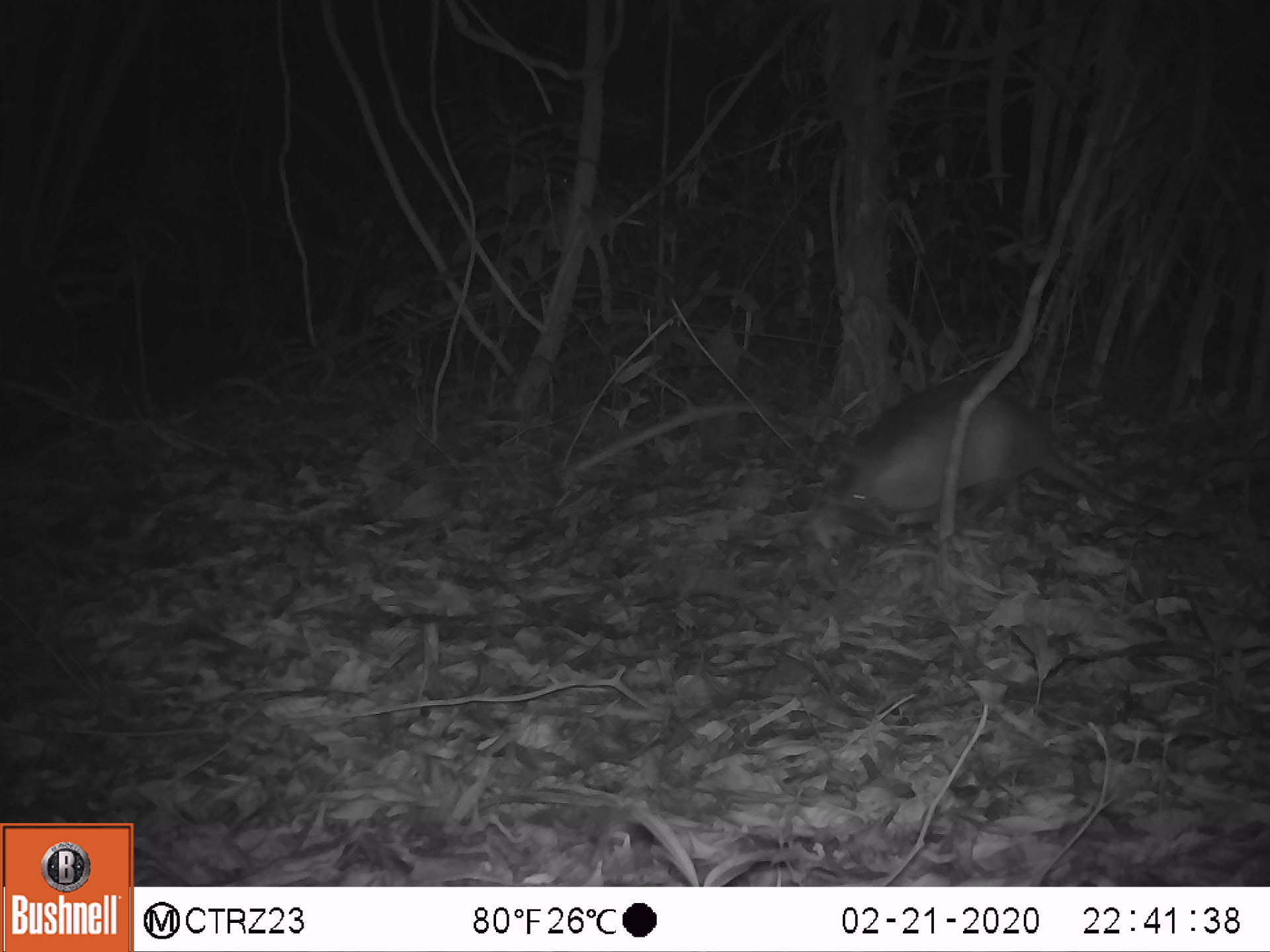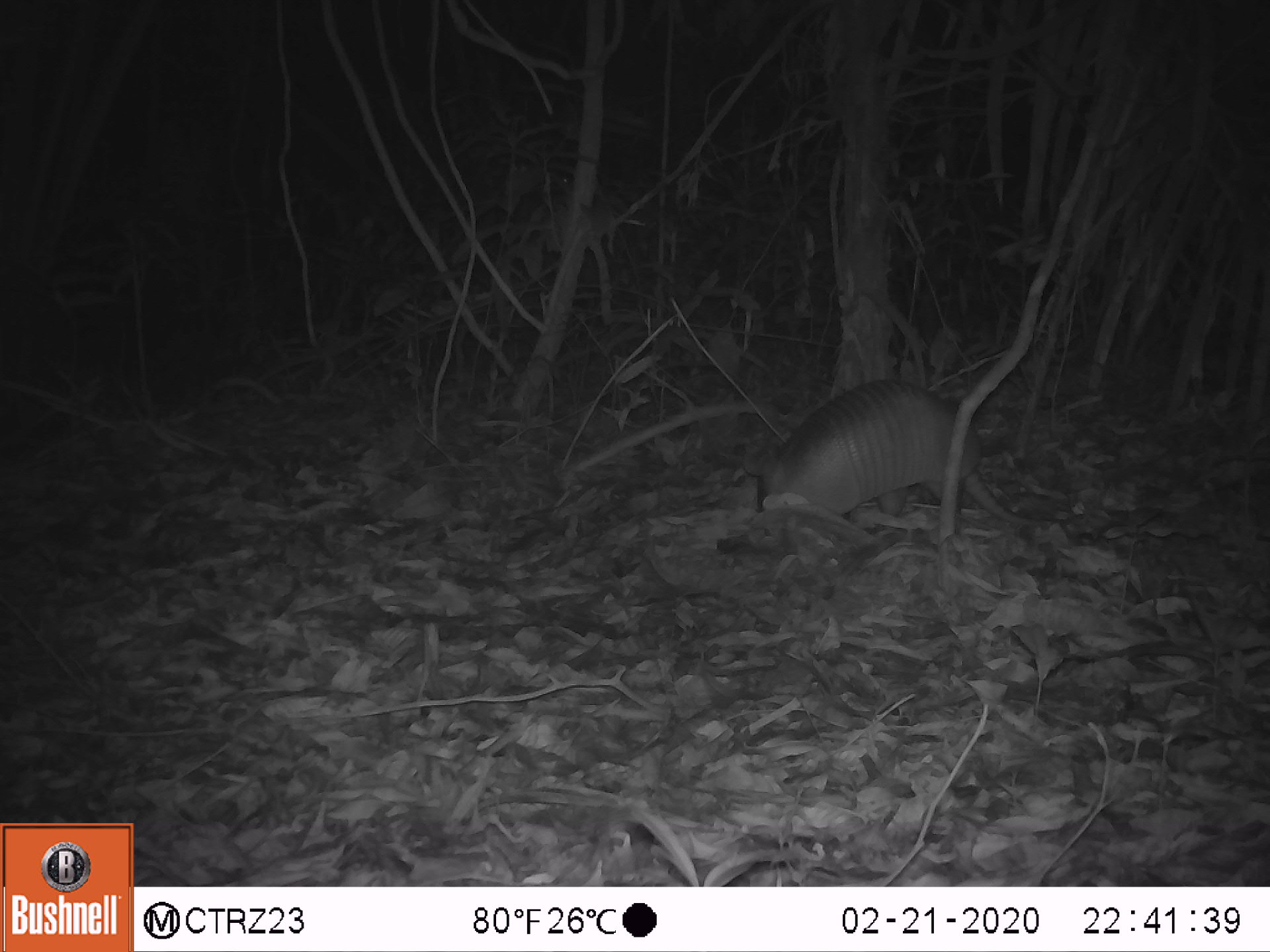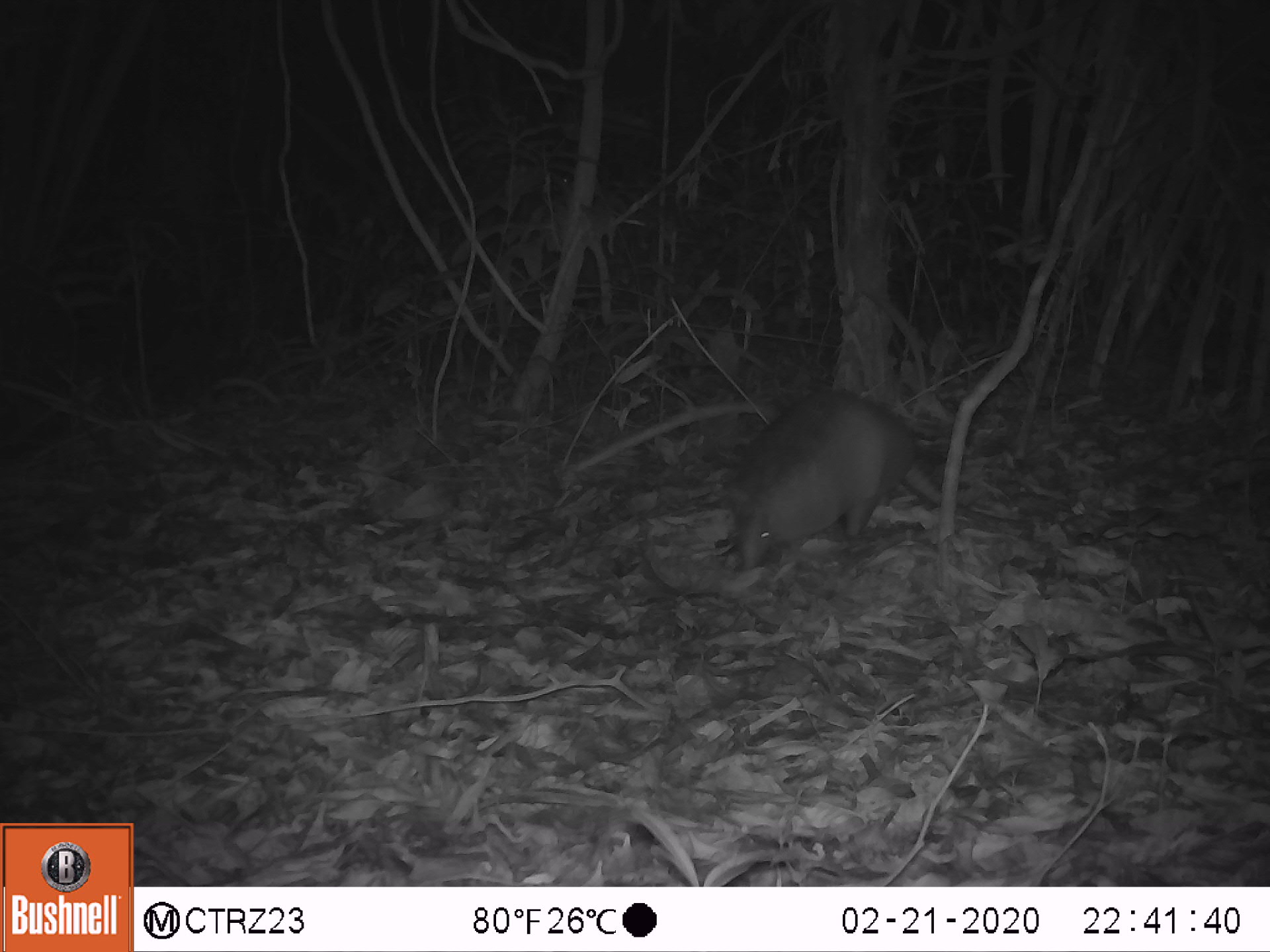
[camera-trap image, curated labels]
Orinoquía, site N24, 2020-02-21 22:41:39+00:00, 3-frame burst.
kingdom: Animalia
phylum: Chordata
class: Mammalia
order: Cingulata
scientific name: Cingulata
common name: armadillo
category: unknown armadillo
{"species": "unknown armadillo (armadillo) (Cingulata)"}